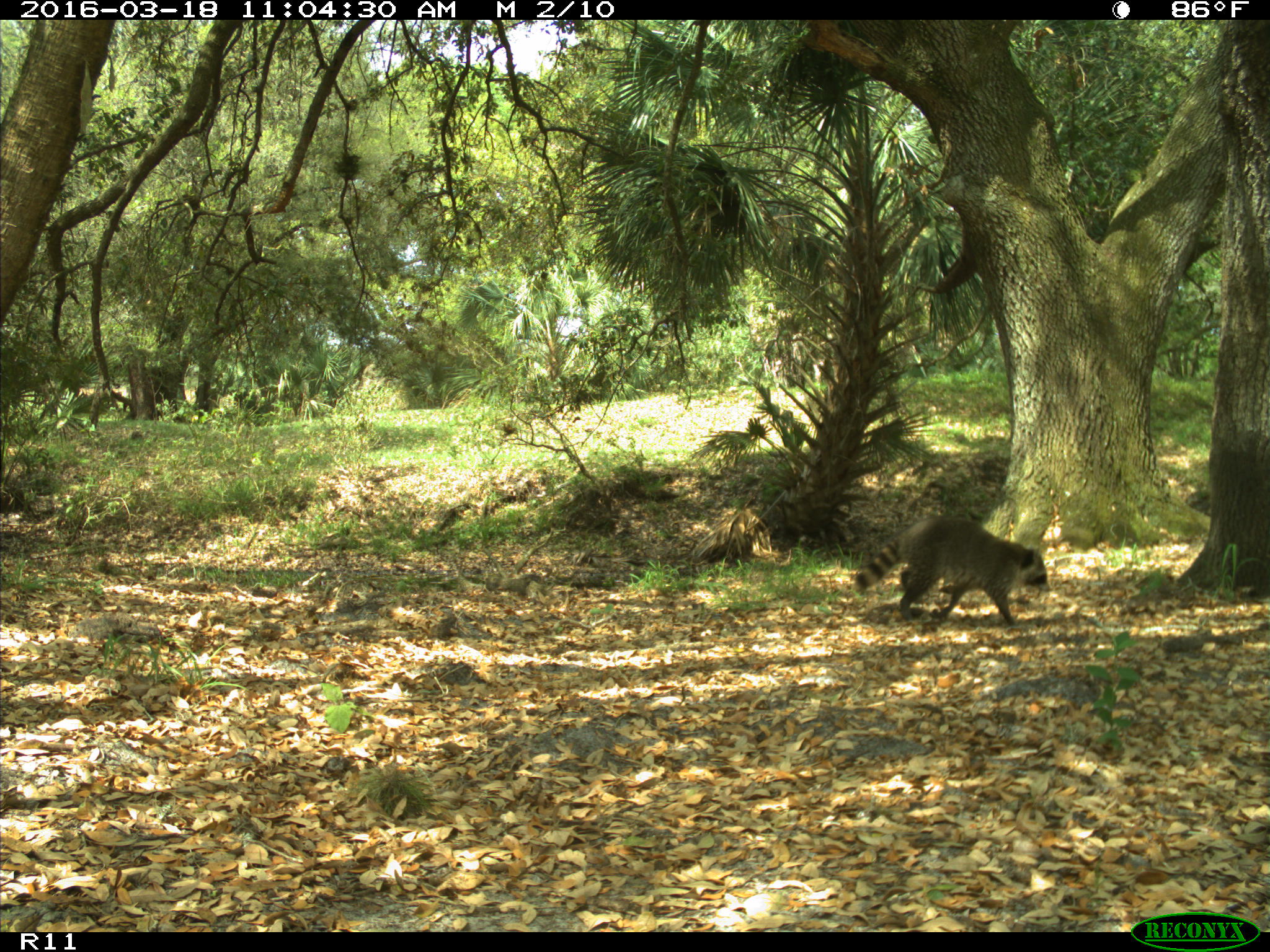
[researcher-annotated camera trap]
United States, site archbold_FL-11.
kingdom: Animalia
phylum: Chordata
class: Mammalia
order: Carnivora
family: Procyonidae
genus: Procyon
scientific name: Procyon lotor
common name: common raccoon